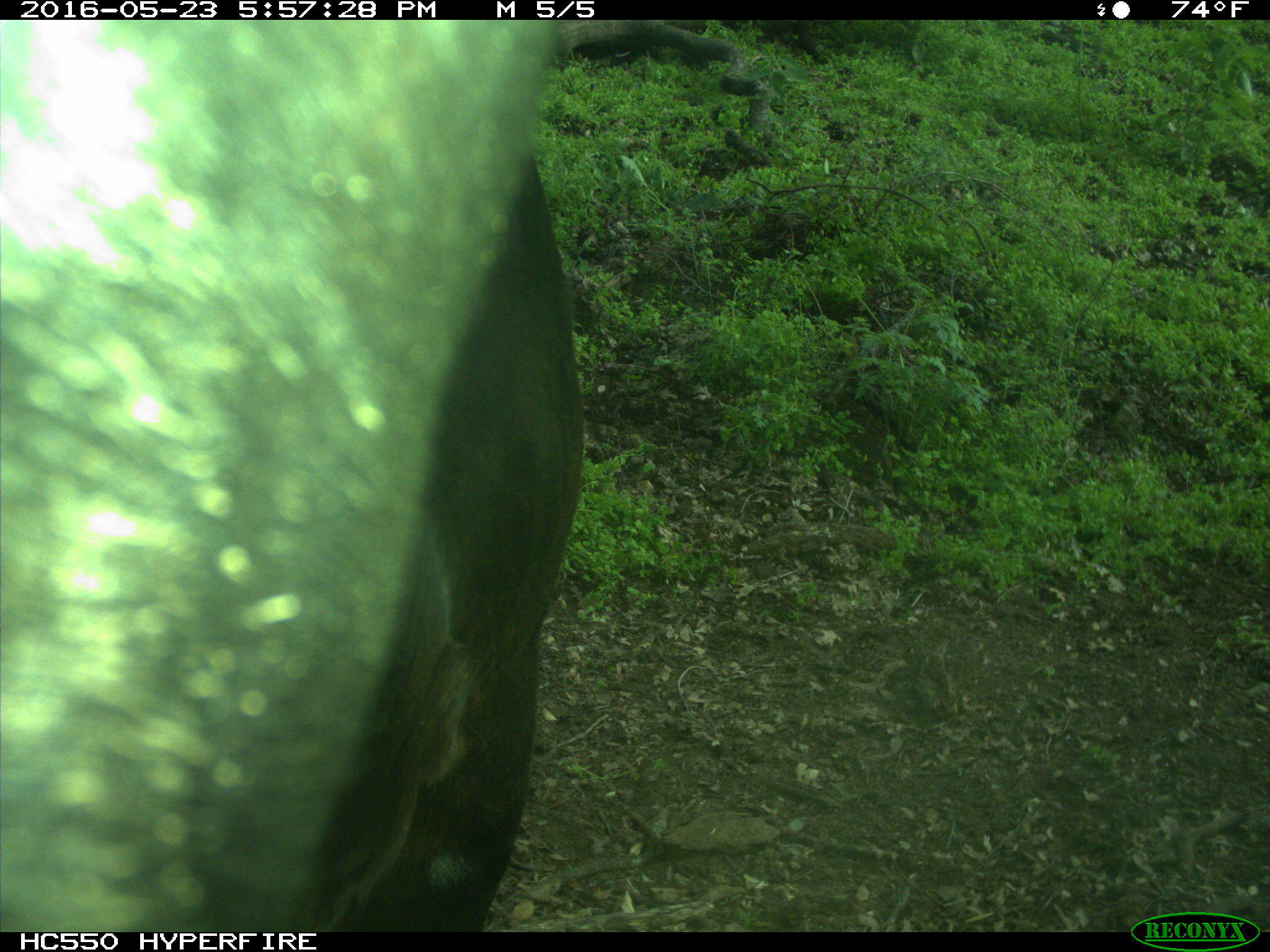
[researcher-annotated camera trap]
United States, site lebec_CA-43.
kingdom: Animalia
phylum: Chordata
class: Mammalia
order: Artiodactyla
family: Bovidae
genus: Bos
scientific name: Bos taurus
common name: domestic cow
Bos taurus (domestic cow).